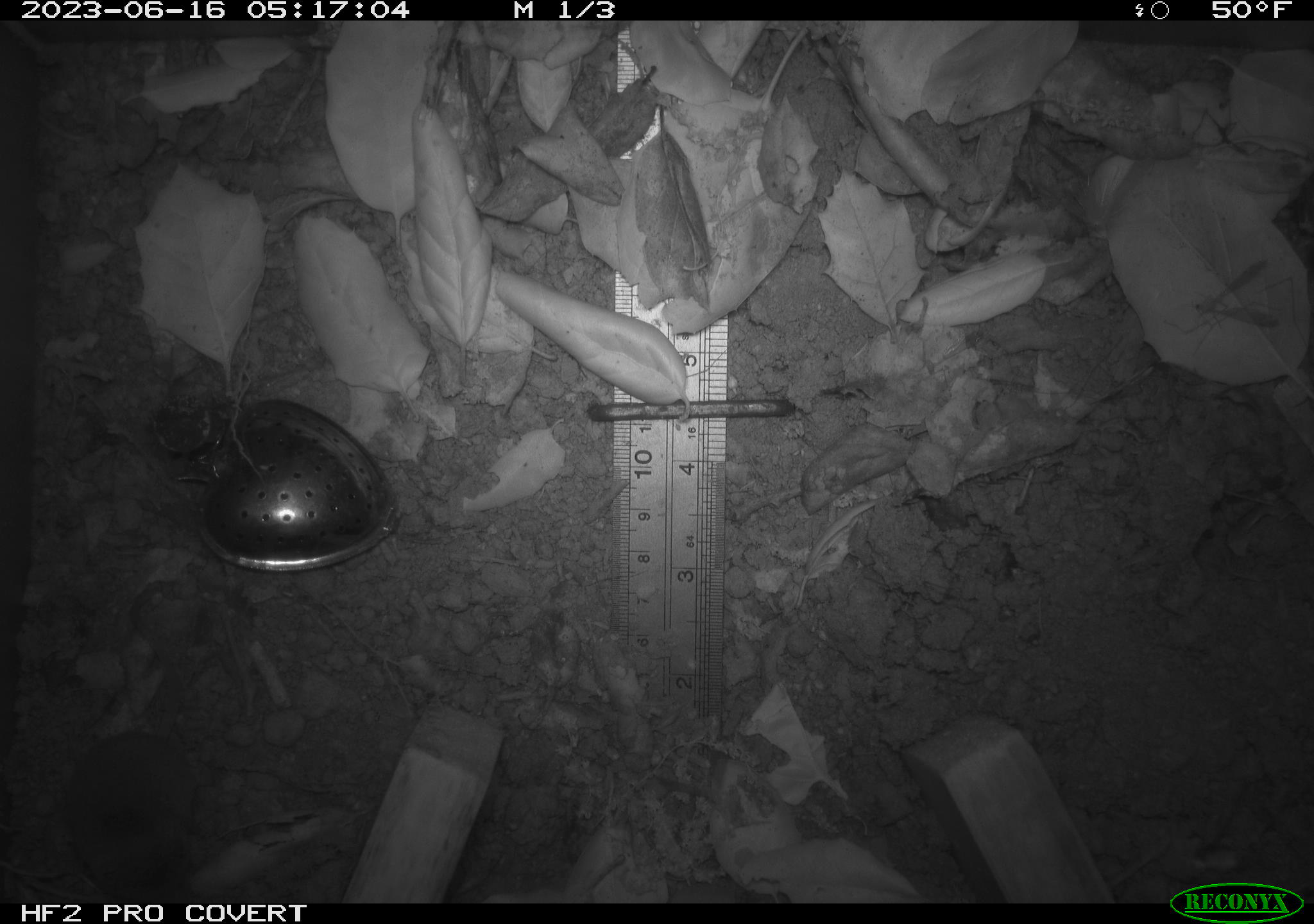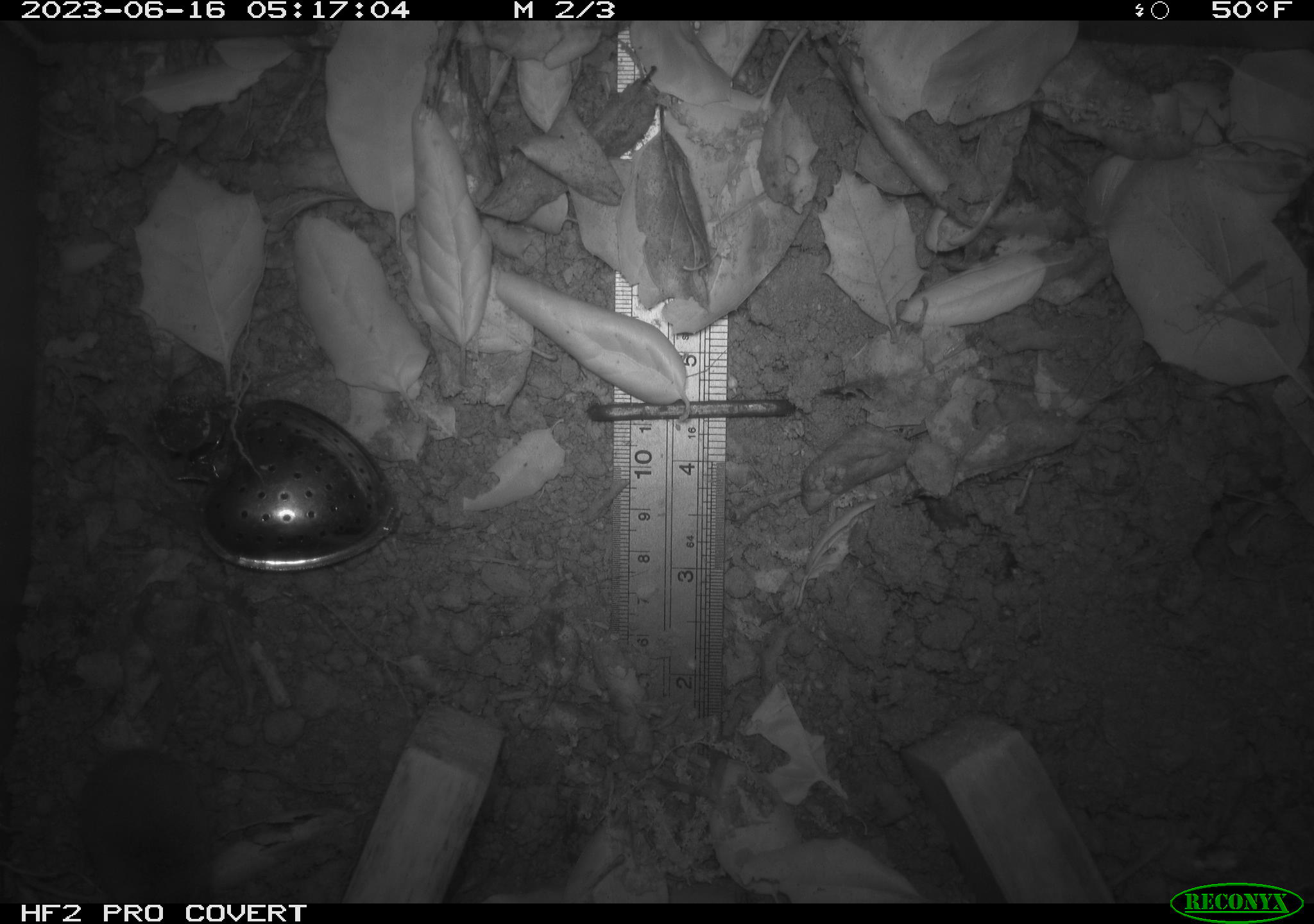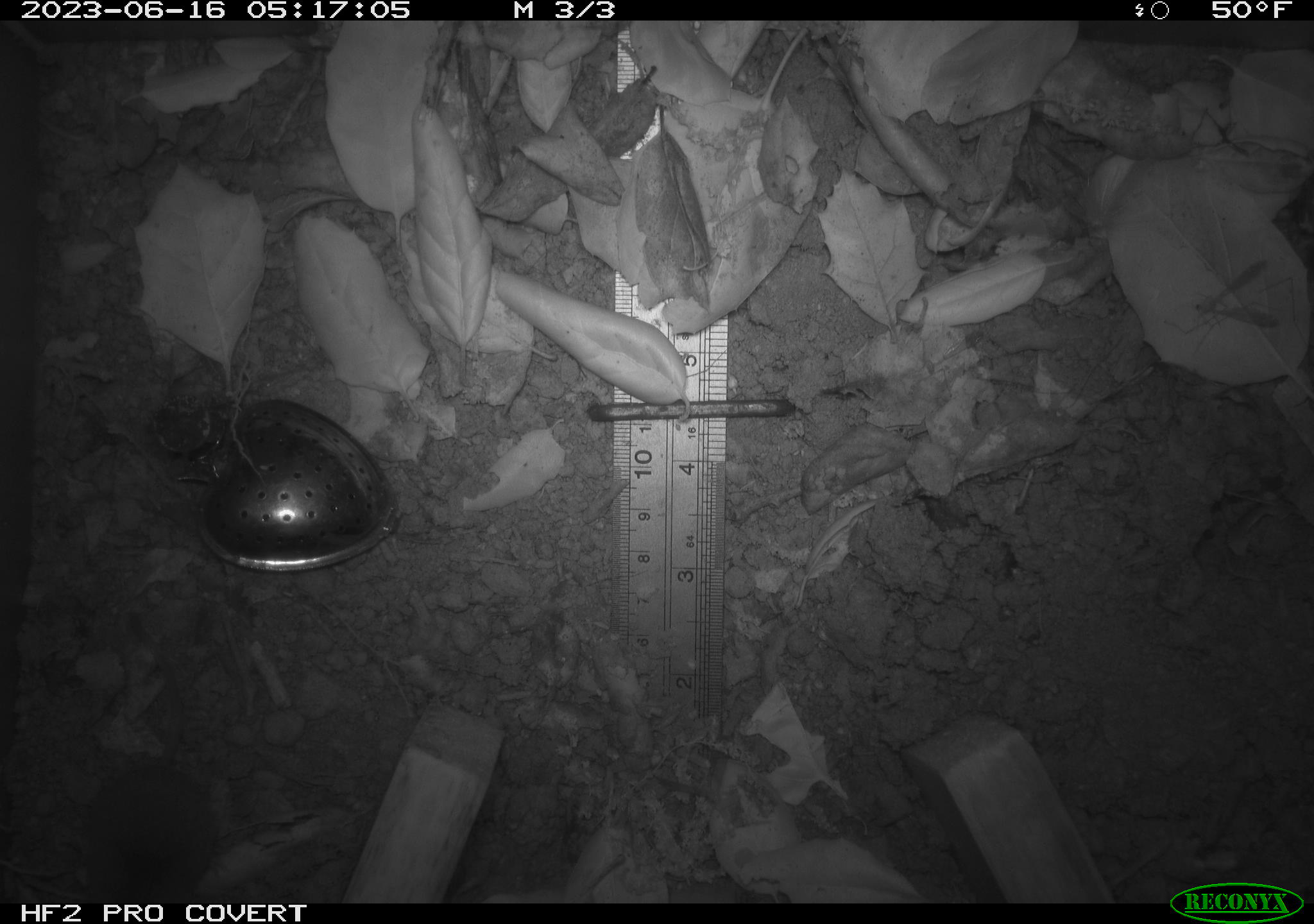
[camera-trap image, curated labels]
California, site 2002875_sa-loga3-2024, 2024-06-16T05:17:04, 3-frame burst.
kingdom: Animalia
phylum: Chordata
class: Mammalia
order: Eulipotyphla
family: Soricidae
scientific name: Soricidae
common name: shrews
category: soricidae family